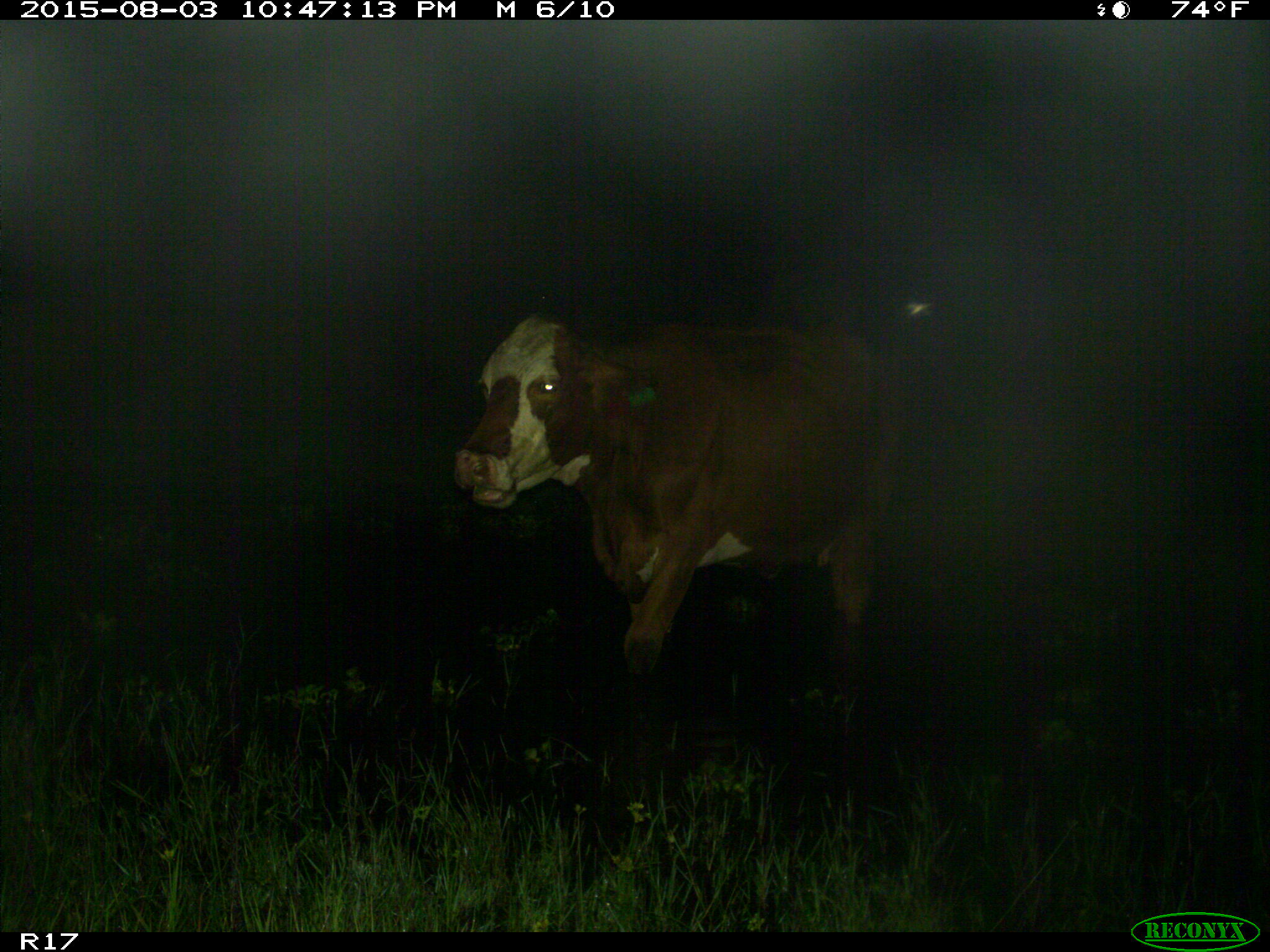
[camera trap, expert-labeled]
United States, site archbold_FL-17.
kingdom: Animalia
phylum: Chordata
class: Mammalia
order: Artiodactyla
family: Bovidae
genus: Bos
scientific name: Bos taurus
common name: domestic cow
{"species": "Bos taurus (domestic cow)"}